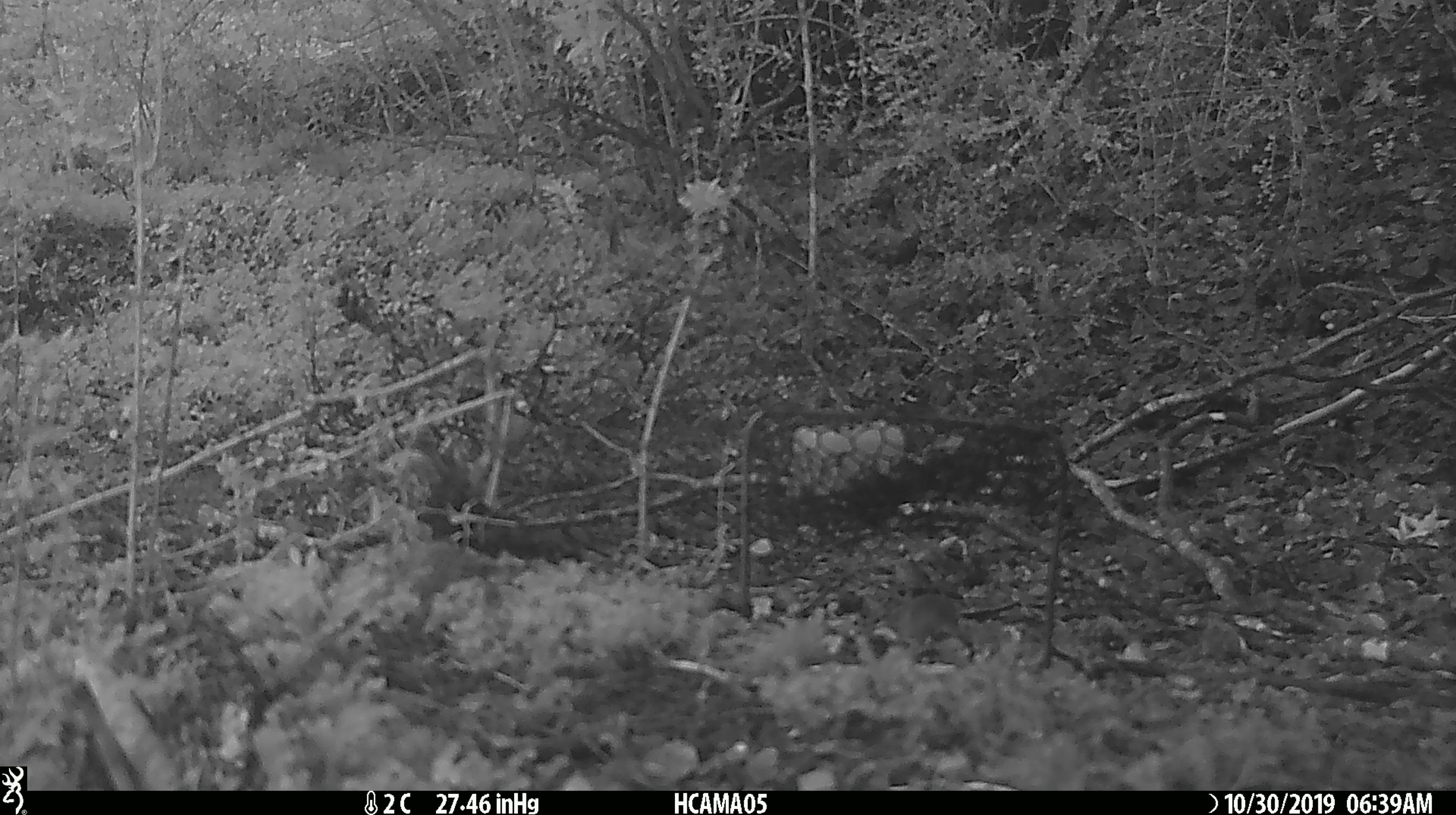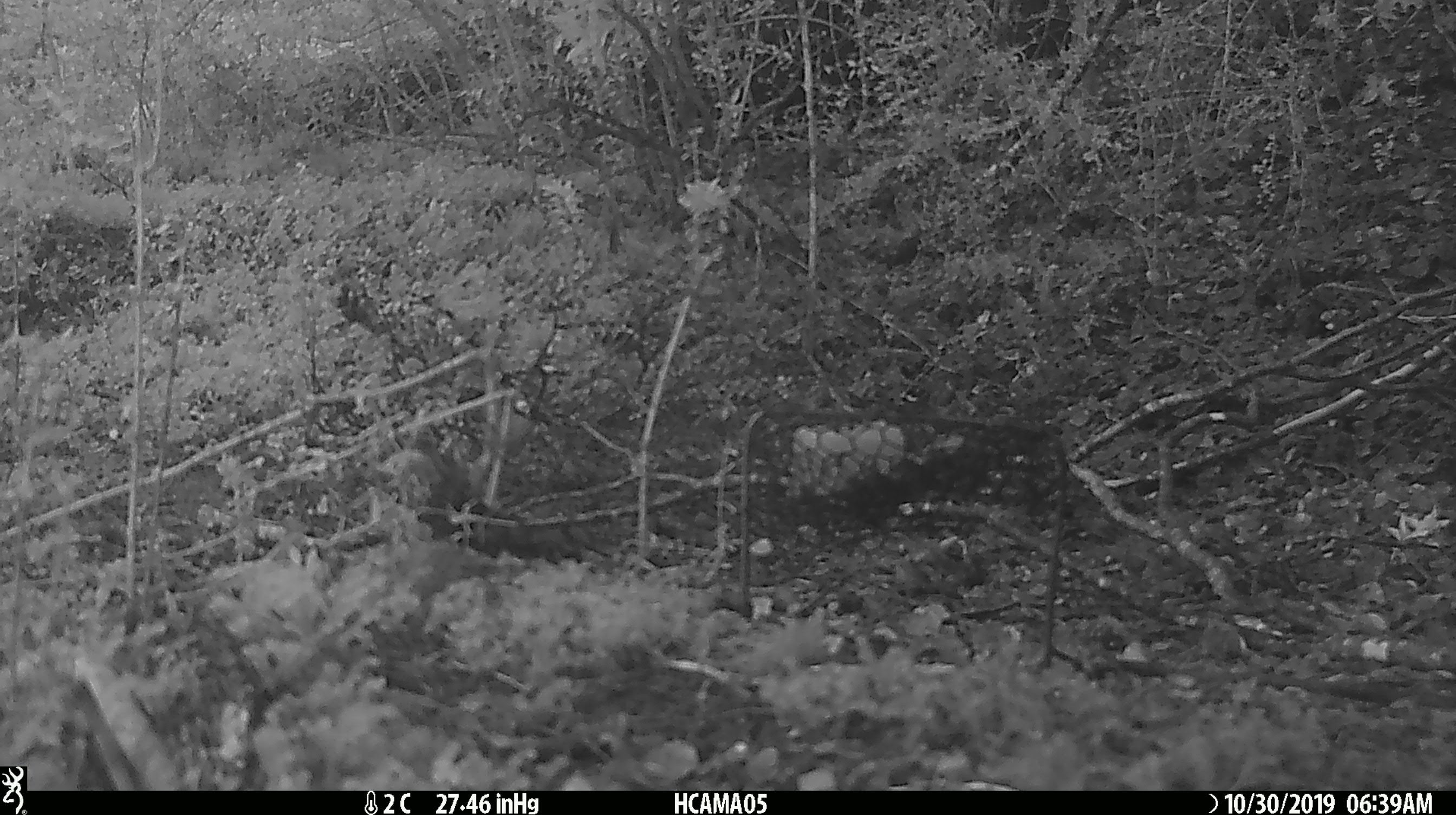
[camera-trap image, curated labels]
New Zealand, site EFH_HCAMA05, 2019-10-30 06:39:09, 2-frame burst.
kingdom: Animalia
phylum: Chordata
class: Mammalia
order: Rodentia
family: Muridae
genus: Mus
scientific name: Mus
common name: mouse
Mouse (Mus).